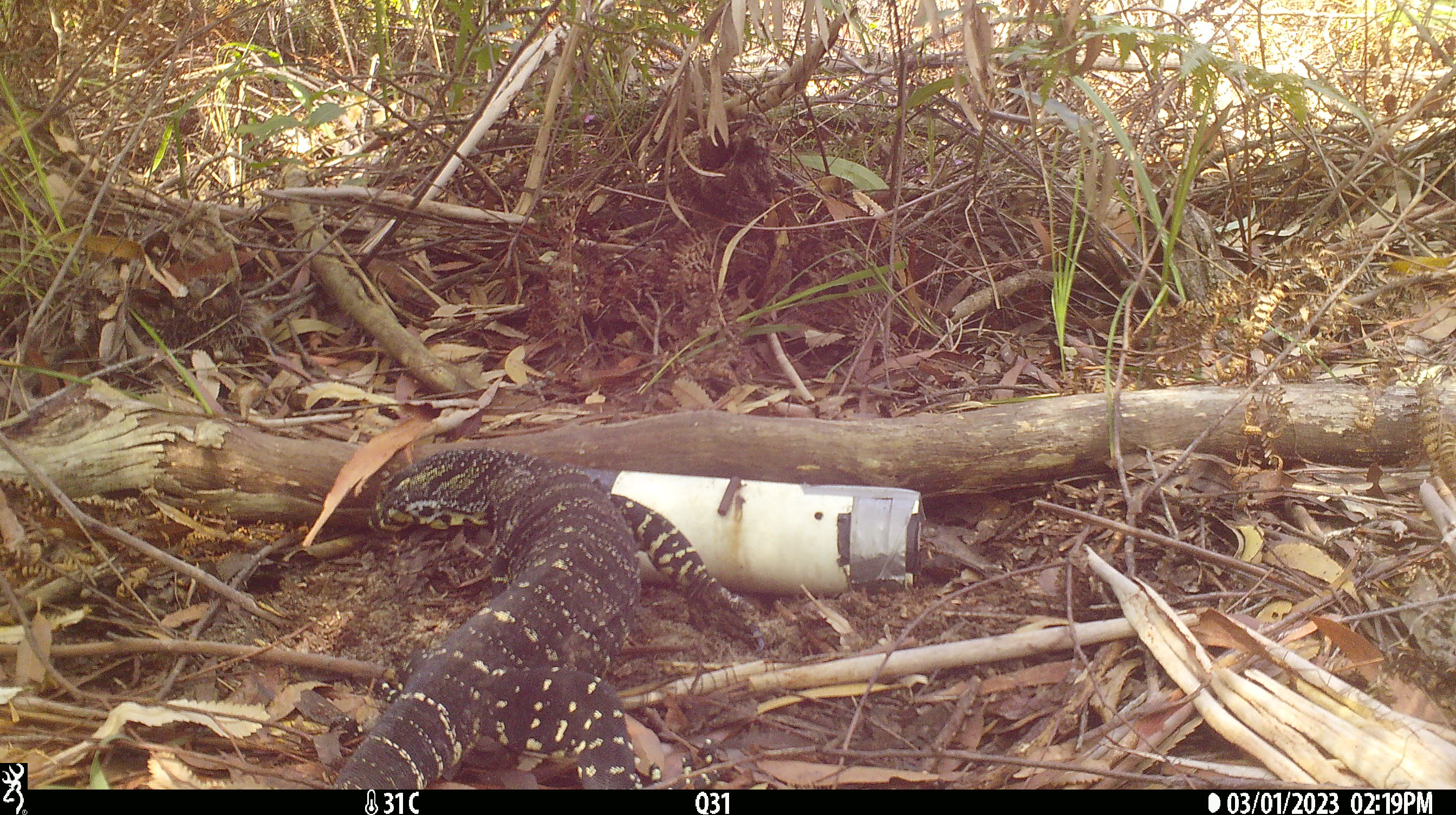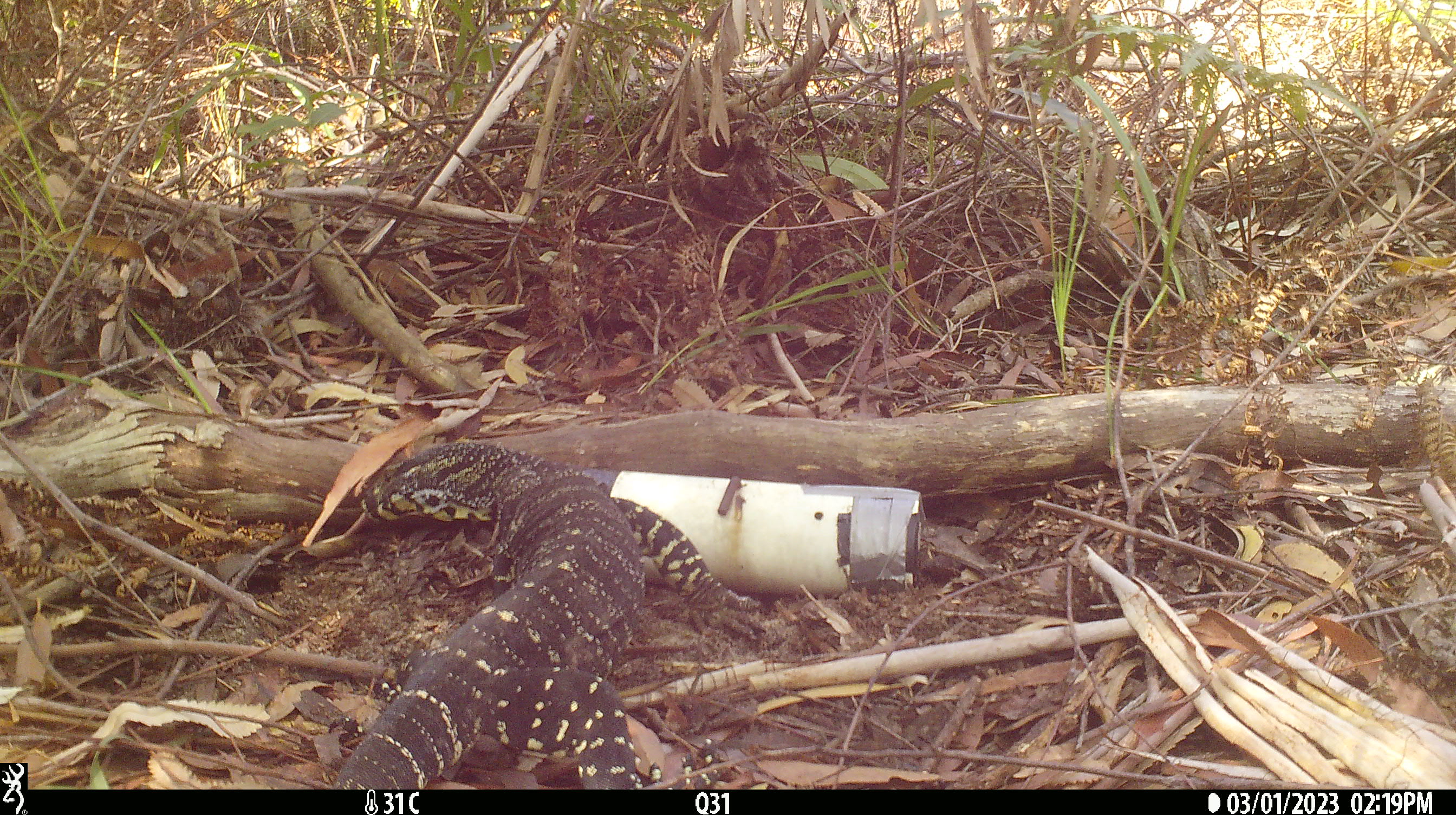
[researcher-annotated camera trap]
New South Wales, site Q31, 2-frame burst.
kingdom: Animalia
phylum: Chordata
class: Reptilia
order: Squamata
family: Varanidae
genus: Varanus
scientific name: Varanus varius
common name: lace monitor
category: goanna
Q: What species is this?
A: Goanna (lace monitor) (Varanus varius).